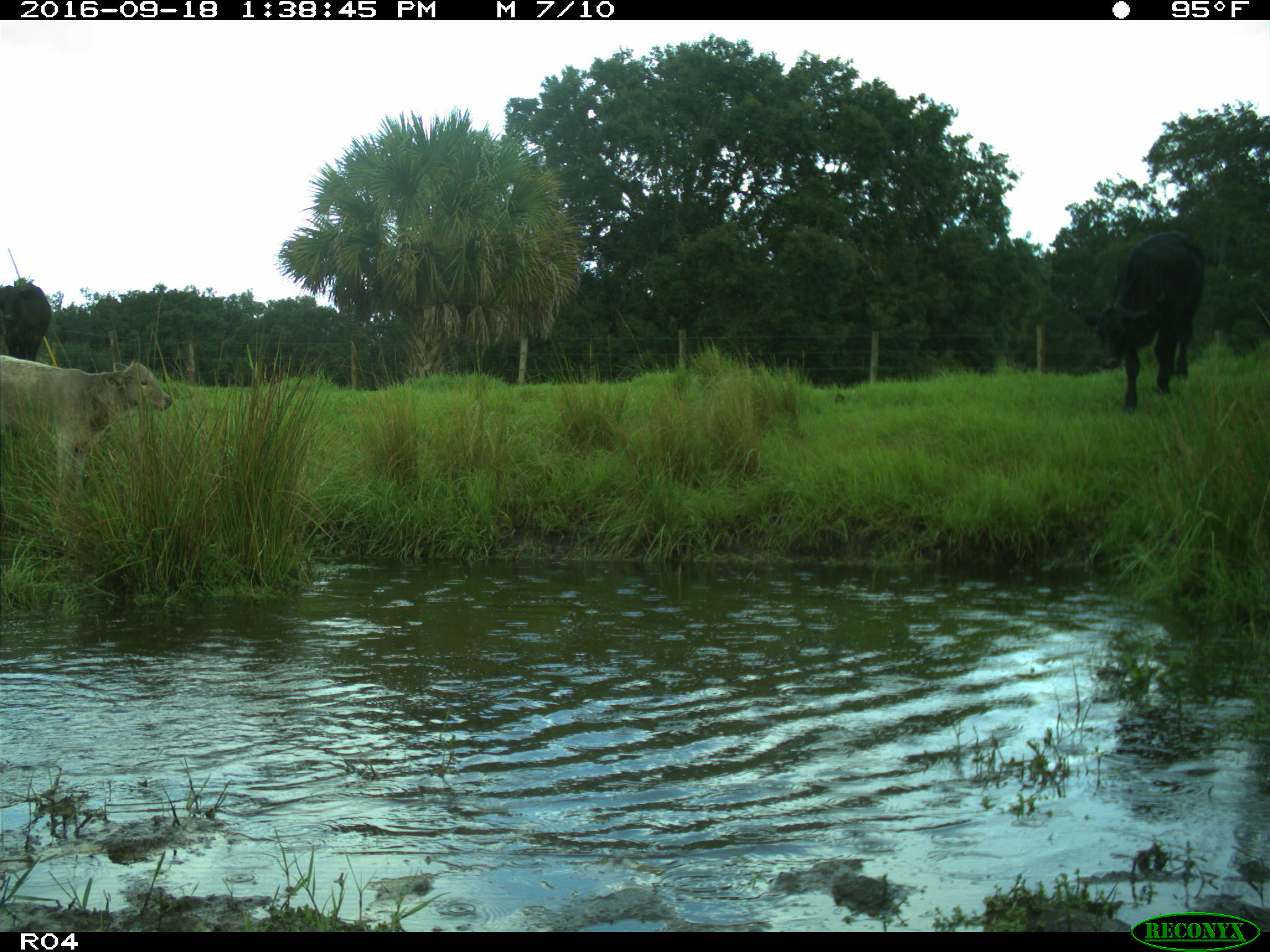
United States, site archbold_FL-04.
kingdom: Animalia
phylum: Chordata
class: Mammalia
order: Artiodactyla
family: Bovidae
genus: Bos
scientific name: Bos taurus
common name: domestic cow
Bos taurus (domestic cow).